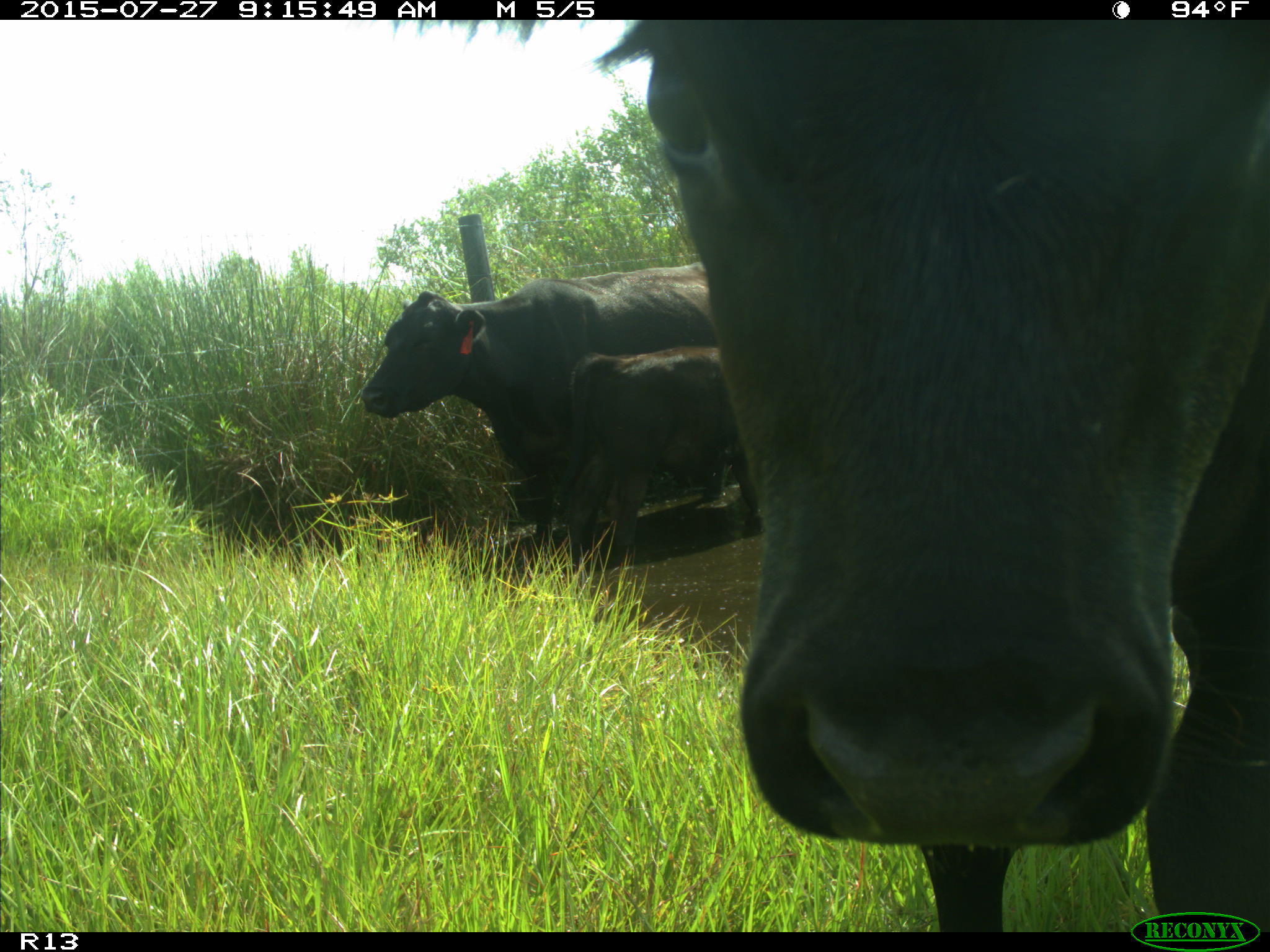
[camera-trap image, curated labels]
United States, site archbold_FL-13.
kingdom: Animalia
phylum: Chordata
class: Mammalia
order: Artiodactyla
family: Bovidae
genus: Bos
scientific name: Bos taurus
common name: domestic cow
Bos taurus (domestic cow).